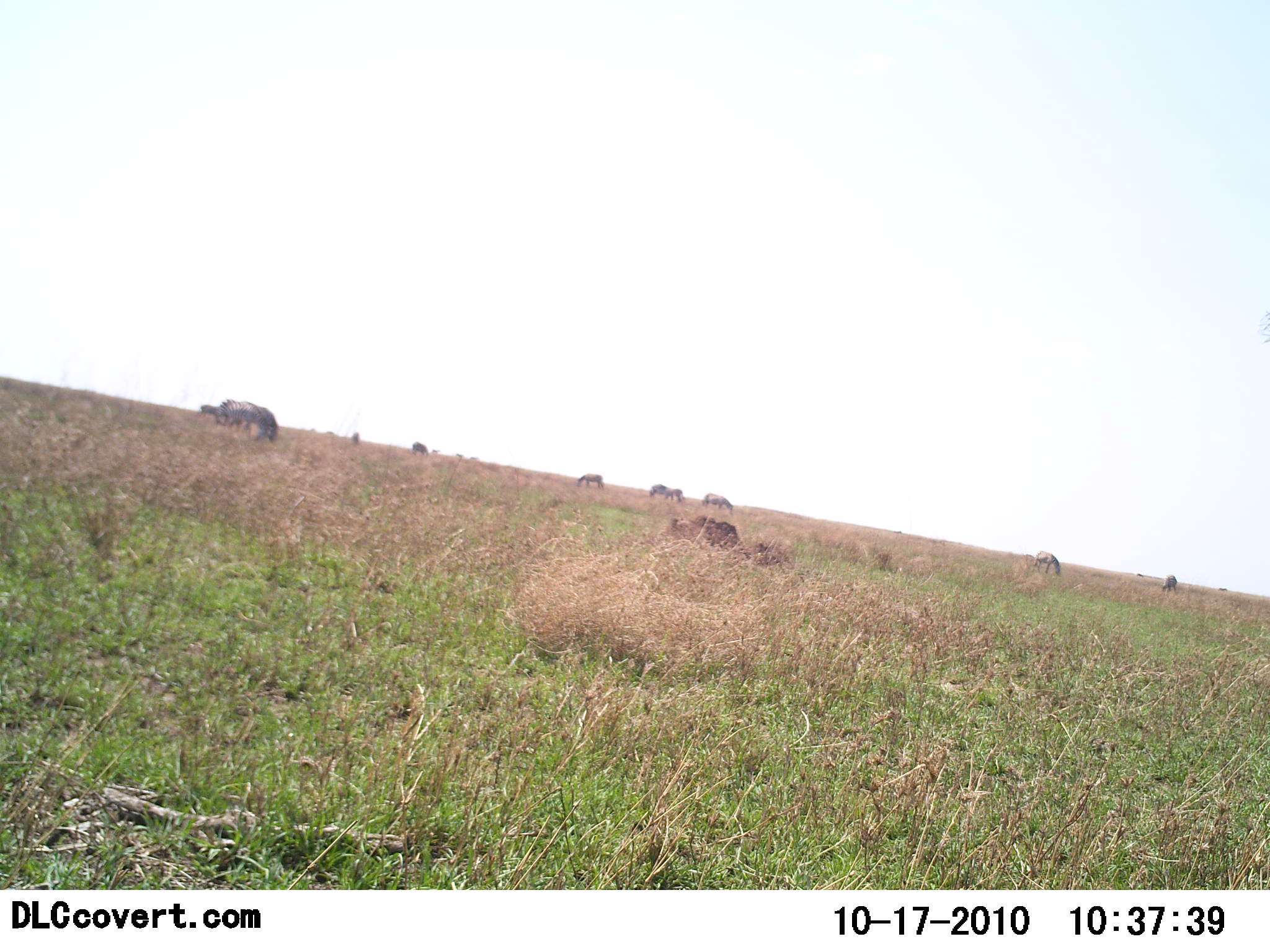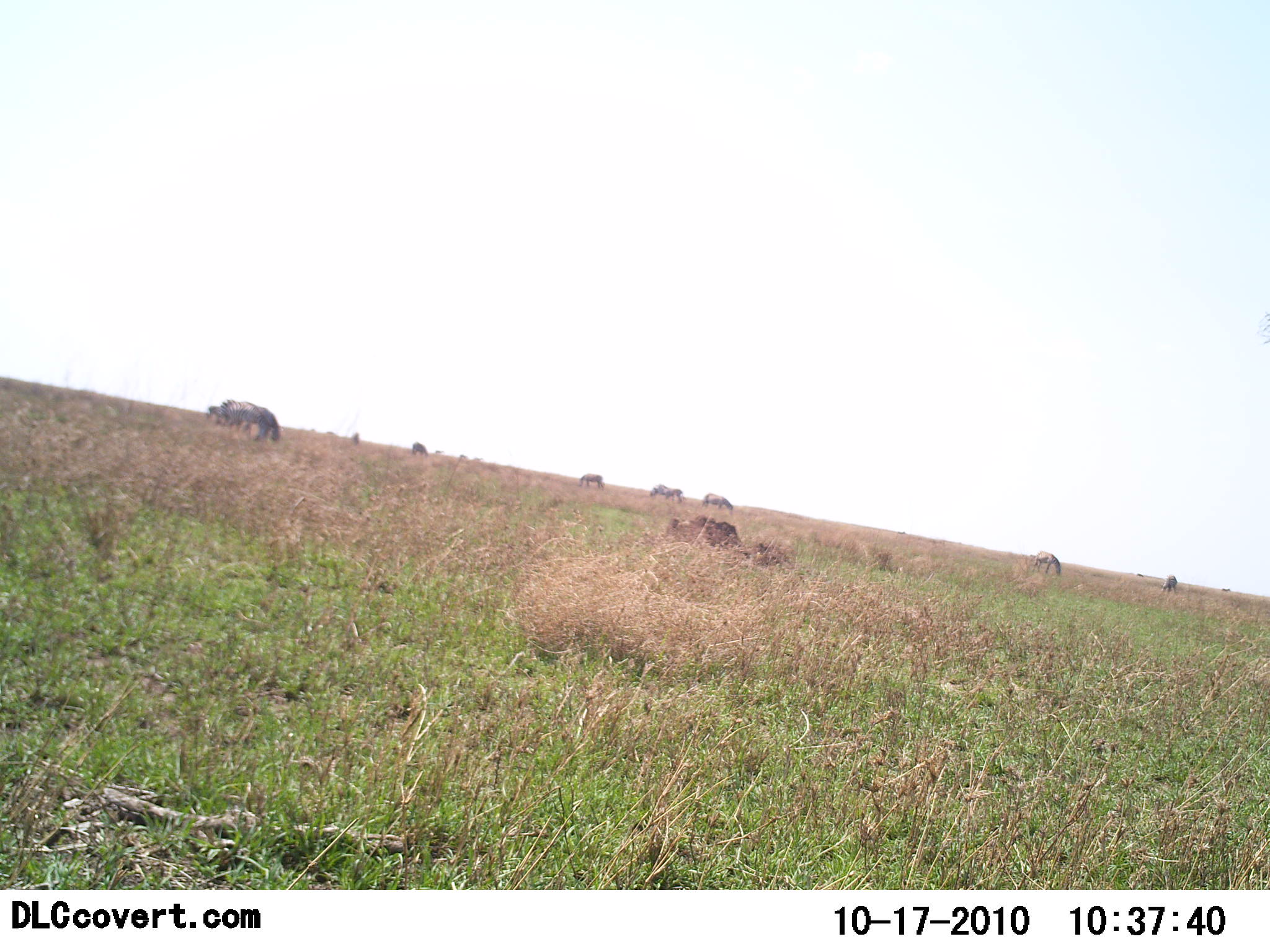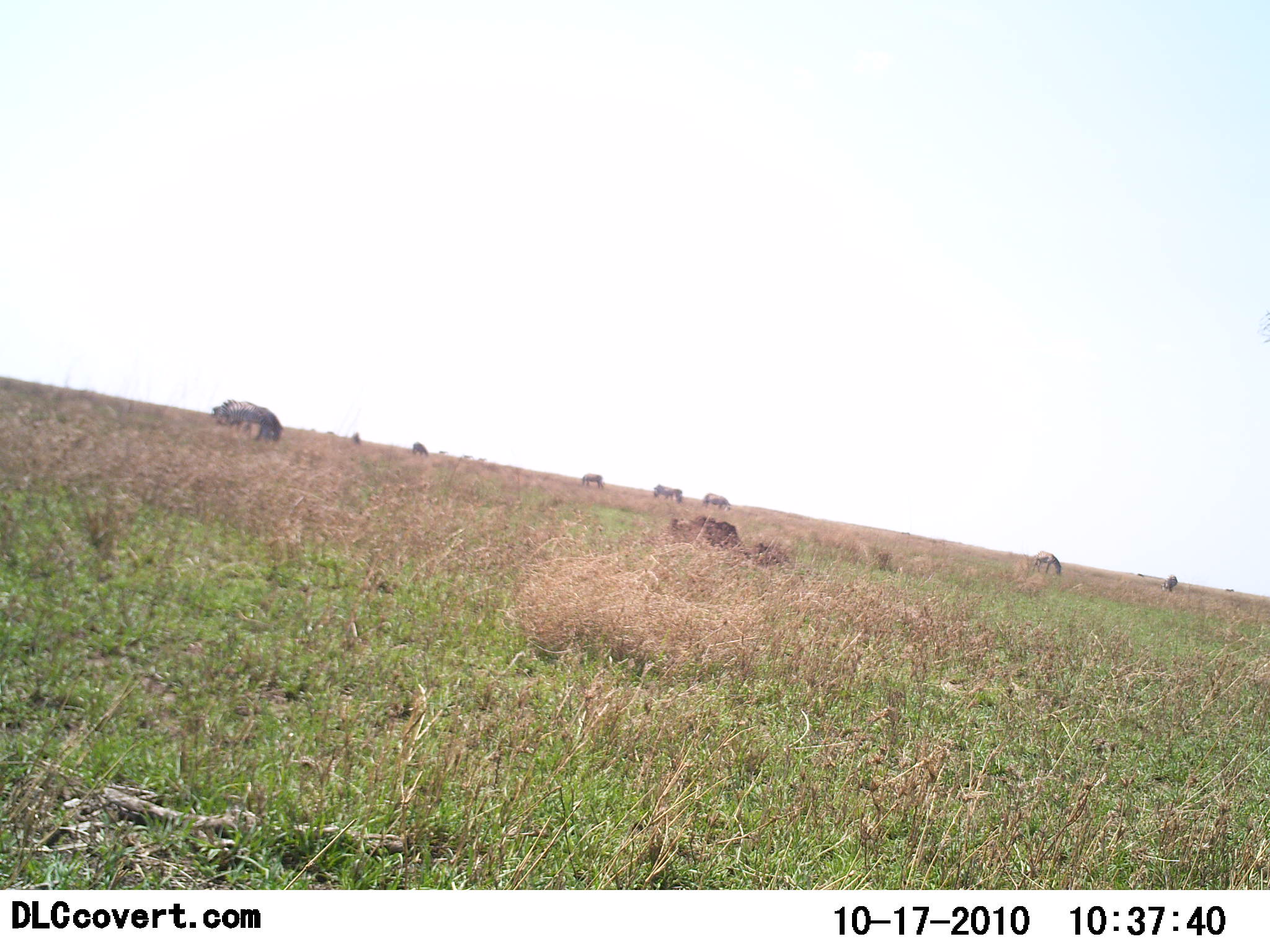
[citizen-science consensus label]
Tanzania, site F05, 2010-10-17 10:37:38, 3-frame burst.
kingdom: Animalia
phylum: Chordata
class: Mammalia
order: Artiodactyla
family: Bovidae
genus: Connochaetes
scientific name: Connochaetes taurinus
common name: blue wildebeest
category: wildebeest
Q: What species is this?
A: Wildebeest (blue wildebeest) (Connochaetes taurinus).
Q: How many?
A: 8.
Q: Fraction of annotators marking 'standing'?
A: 55%.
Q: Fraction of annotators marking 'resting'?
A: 18%.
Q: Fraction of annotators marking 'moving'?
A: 9%.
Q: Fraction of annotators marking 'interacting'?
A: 0%.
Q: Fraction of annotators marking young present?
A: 0%.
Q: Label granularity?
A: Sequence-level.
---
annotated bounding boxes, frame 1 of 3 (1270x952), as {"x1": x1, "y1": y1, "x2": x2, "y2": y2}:
animal: {"x1": 216, "y1": 399, "x2": 268, "y2": 429}; {"x1": 254, "y1": 405, "x2": 278, "y2": 443}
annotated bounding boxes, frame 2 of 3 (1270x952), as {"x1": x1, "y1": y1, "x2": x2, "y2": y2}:
animal: {"x1": 218, "y1": 399, "x2": 270, "y2": 439}; {"x1": 255, "y1": 405, "x2": 282, "y2": 440}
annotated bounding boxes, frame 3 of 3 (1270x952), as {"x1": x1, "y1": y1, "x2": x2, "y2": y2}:
animal: {"x1": 218, "y1": 395, "x2": 274, "y2": 437}; {"x1": 250, "y1": 402, "x2": 284, "y2": 442}